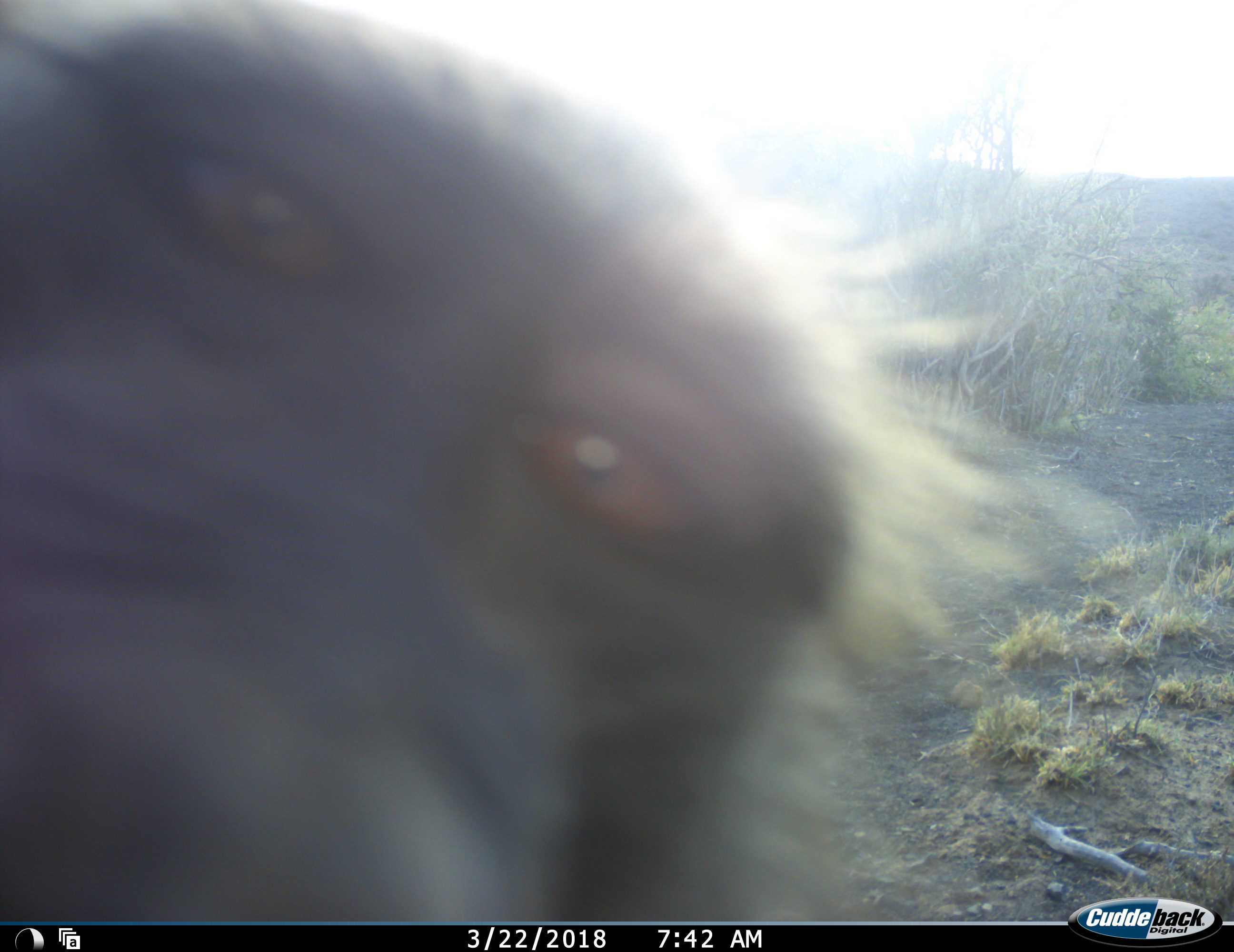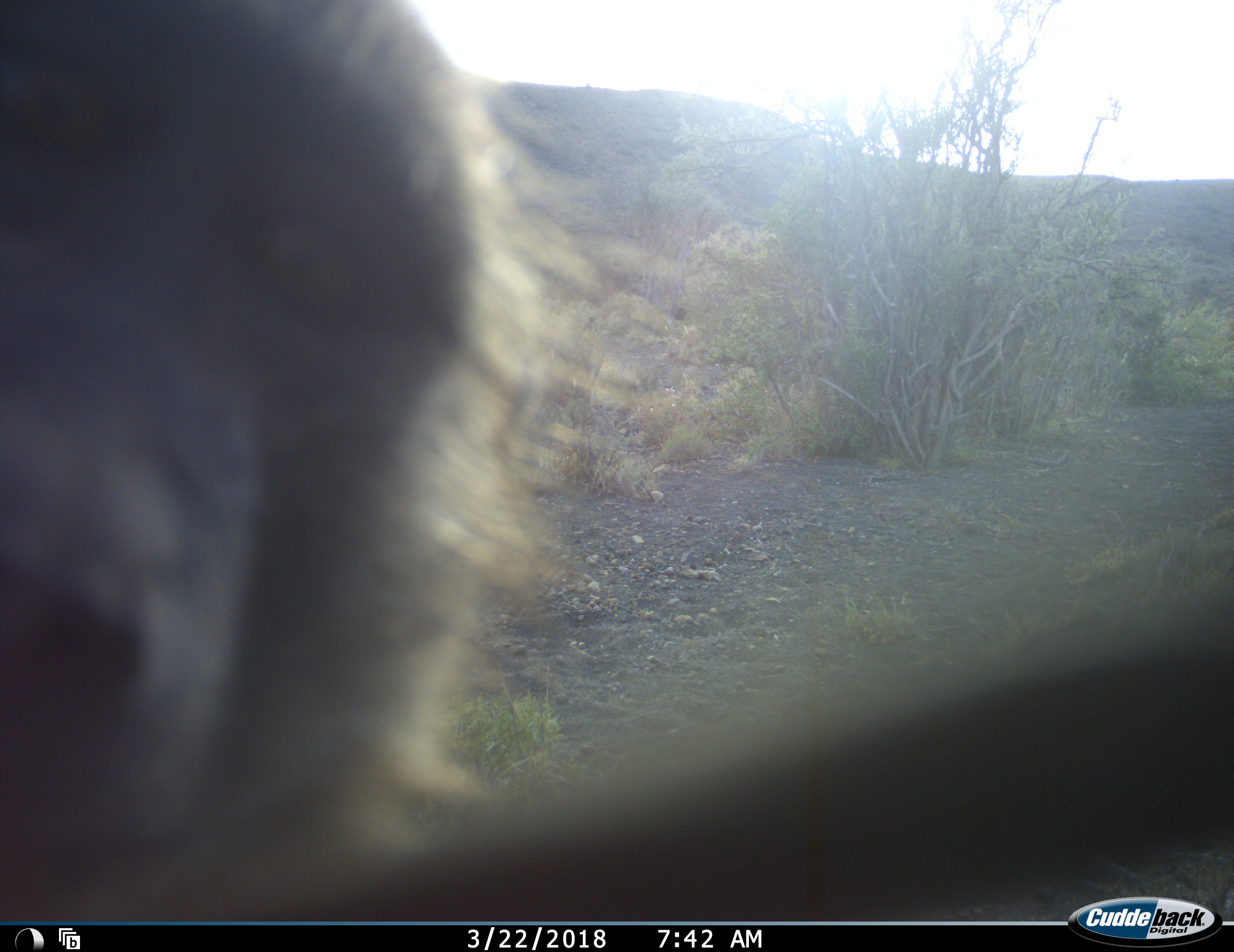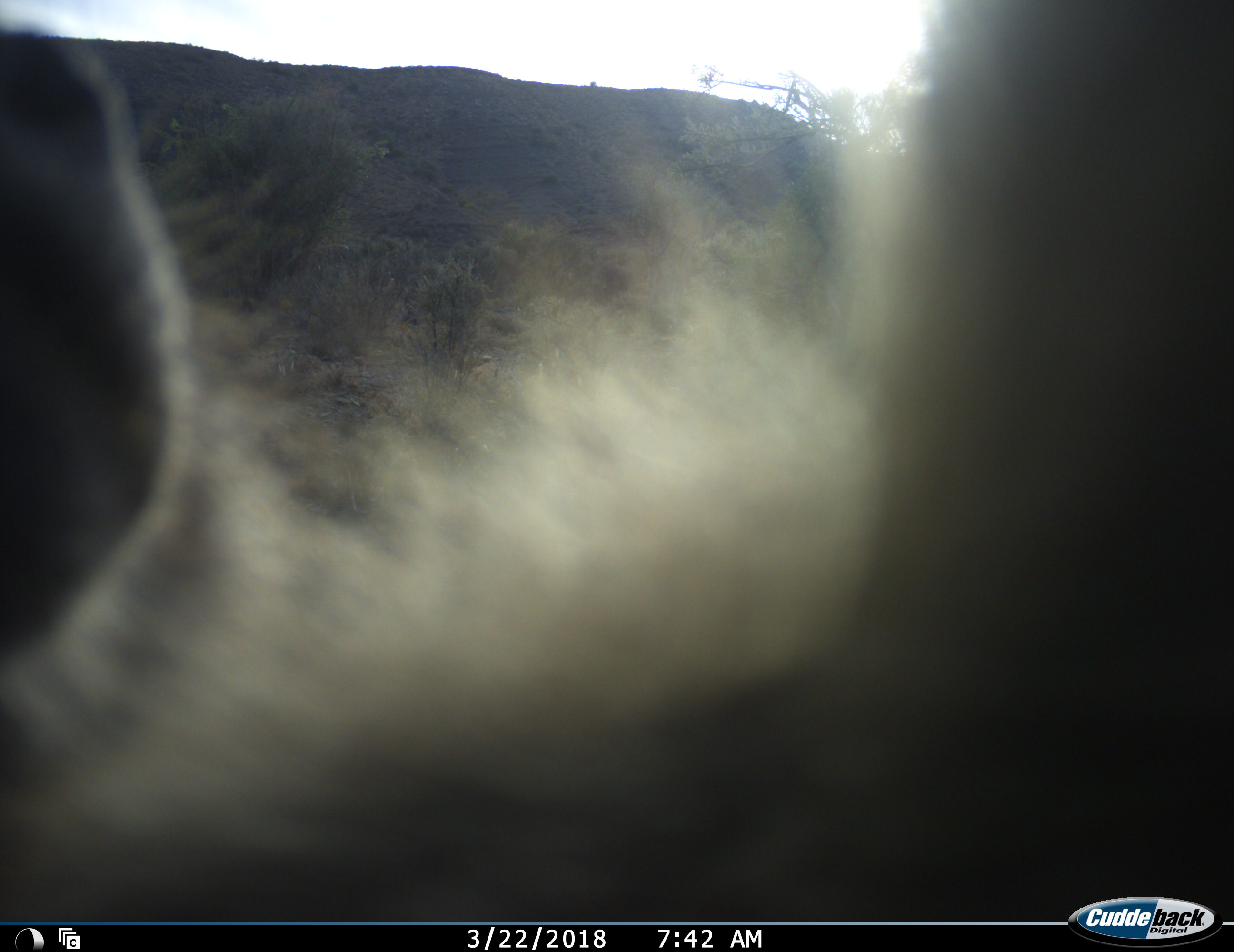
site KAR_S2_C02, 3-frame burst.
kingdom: Animalia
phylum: Chordata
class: Mammalia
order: Primates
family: Cercopithecidae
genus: Papio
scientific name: Papio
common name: baboon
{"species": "baboon (Papio)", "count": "1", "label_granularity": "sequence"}